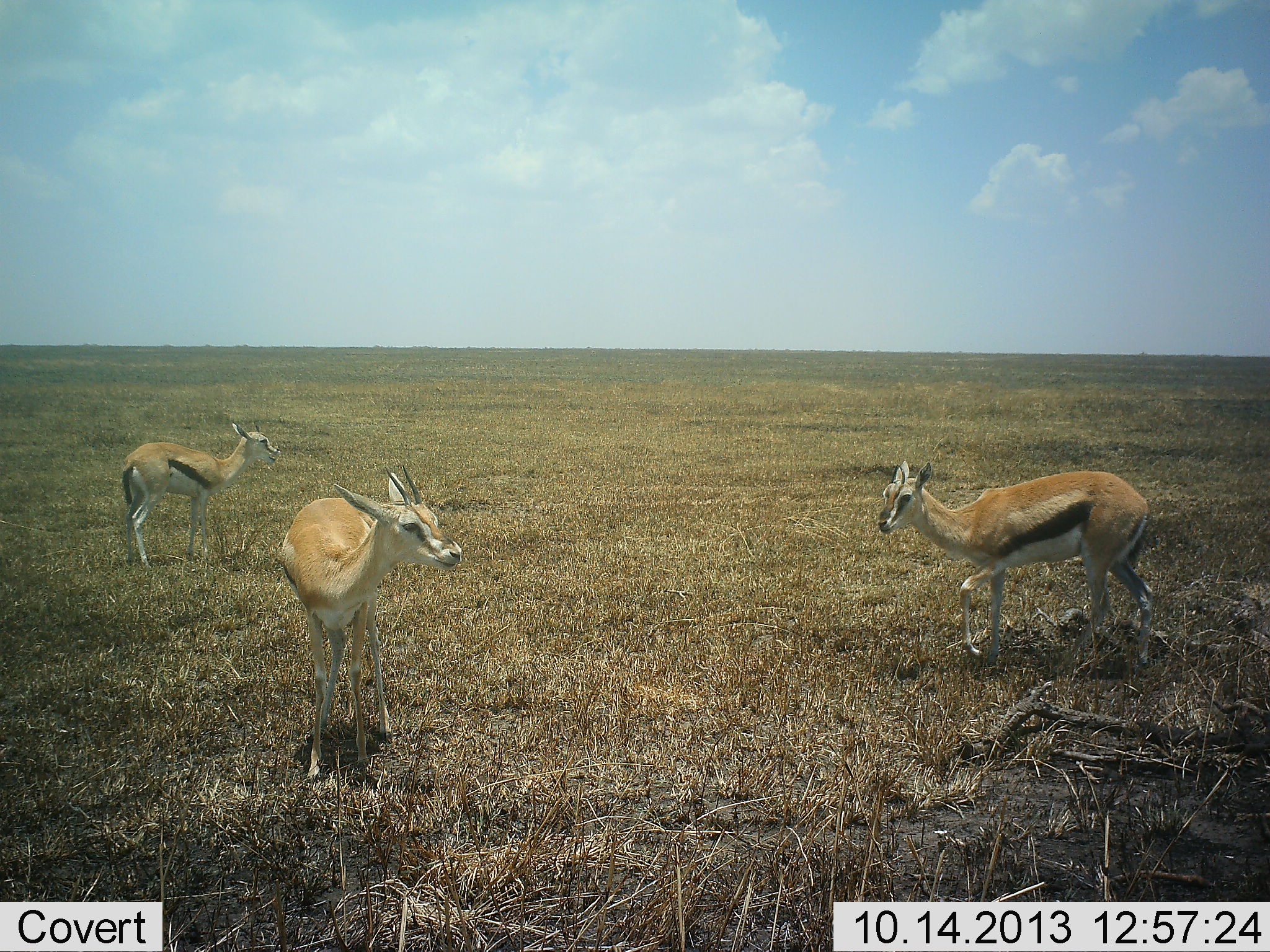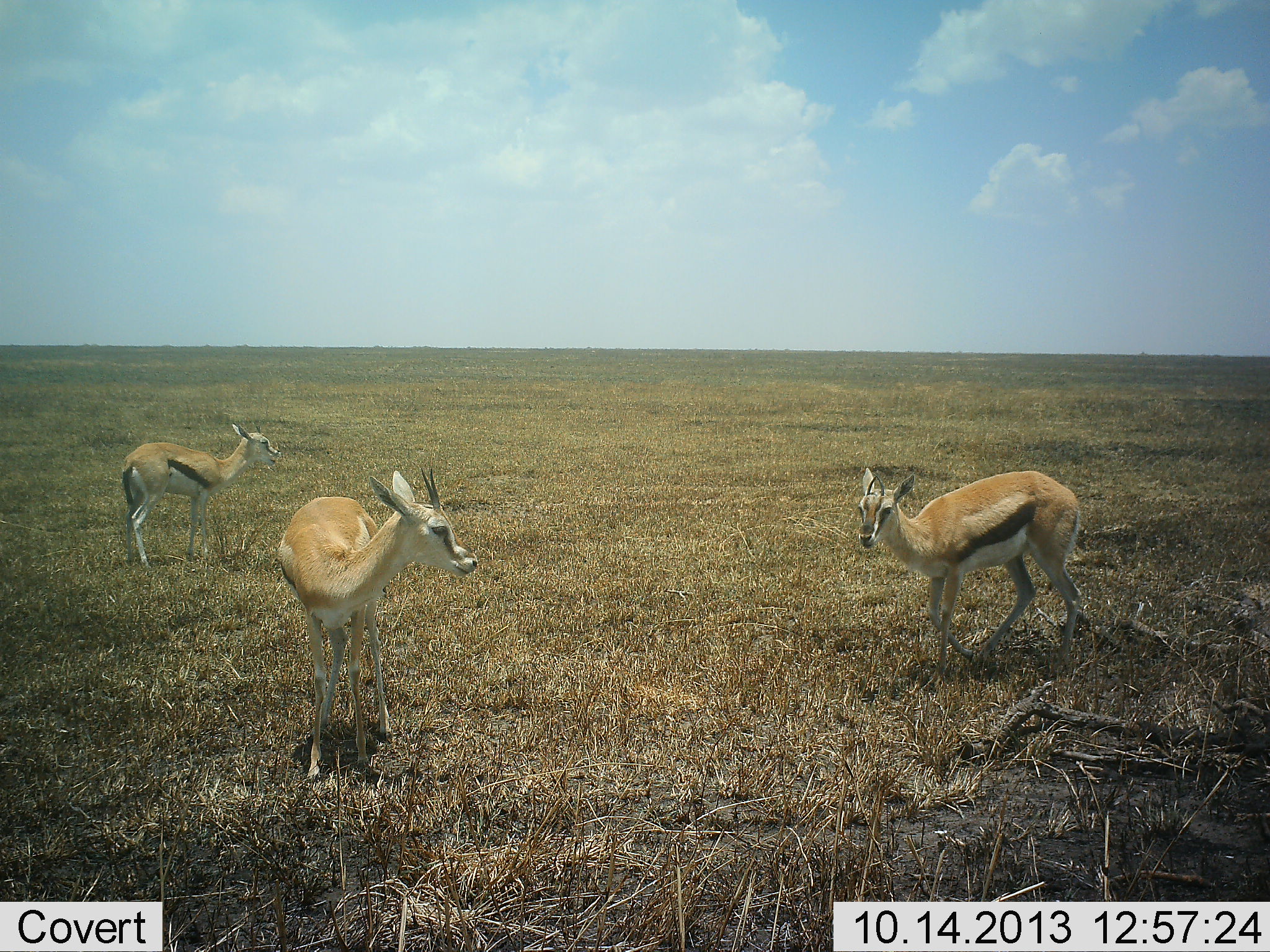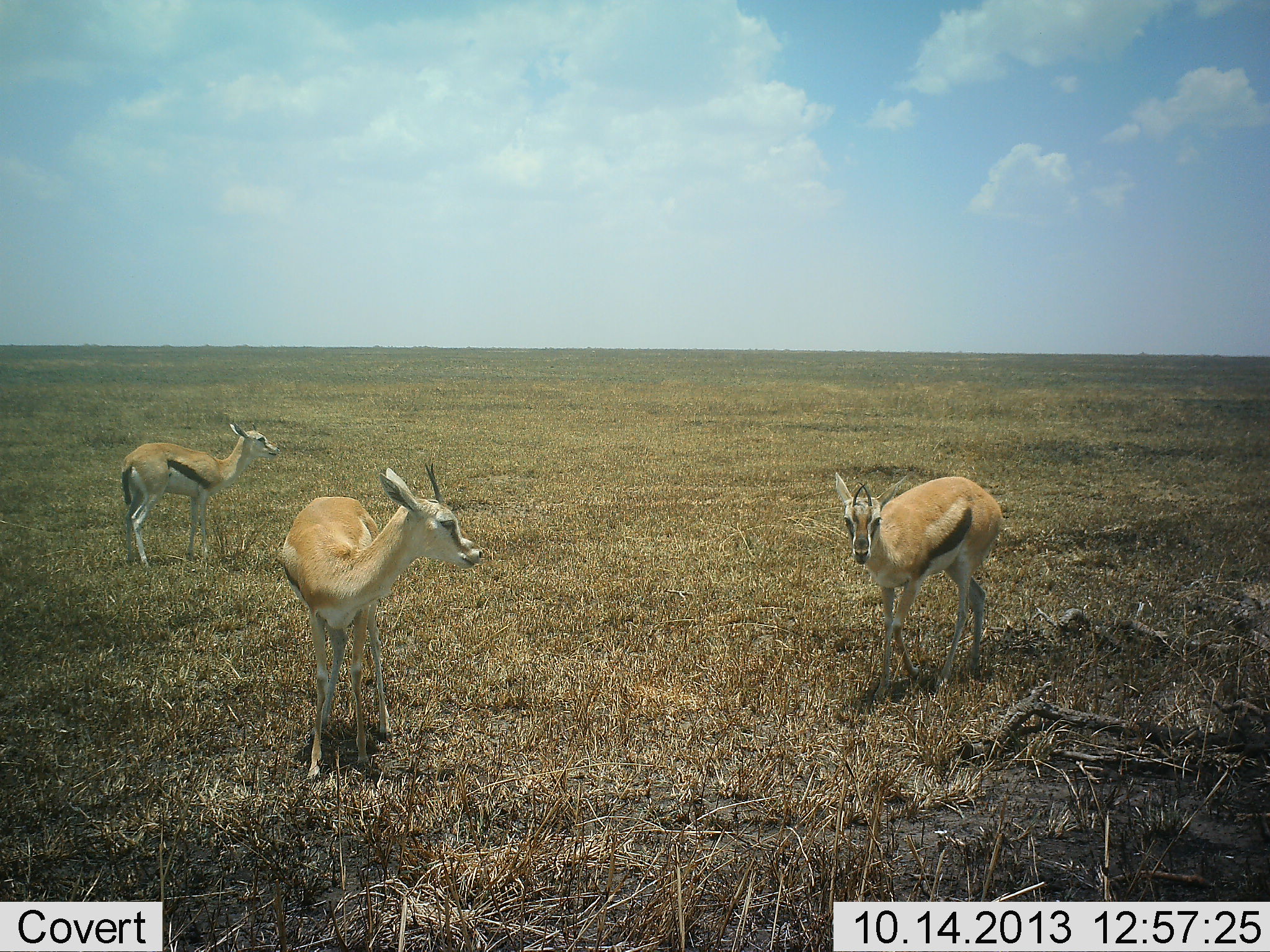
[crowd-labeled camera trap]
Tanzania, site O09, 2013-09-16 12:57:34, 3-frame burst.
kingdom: Animalia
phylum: Chordata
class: Mammalia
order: Artiodactyla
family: Bovidae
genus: Eudorcas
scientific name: Eudorcas thomsonii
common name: thomson's gazelle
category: gazellethomsons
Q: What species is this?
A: Gazellethomsons (thomson's gazelle) (Eudorcas thomsonii).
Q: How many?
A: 3.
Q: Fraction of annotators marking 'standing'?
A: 95%.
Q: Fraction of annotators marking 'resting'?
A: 5%.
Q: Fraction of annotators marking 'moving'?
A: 44%.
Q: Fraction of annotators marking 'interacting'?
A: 2%.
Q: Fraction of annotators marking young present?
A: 10%.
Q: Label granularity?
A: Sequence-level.